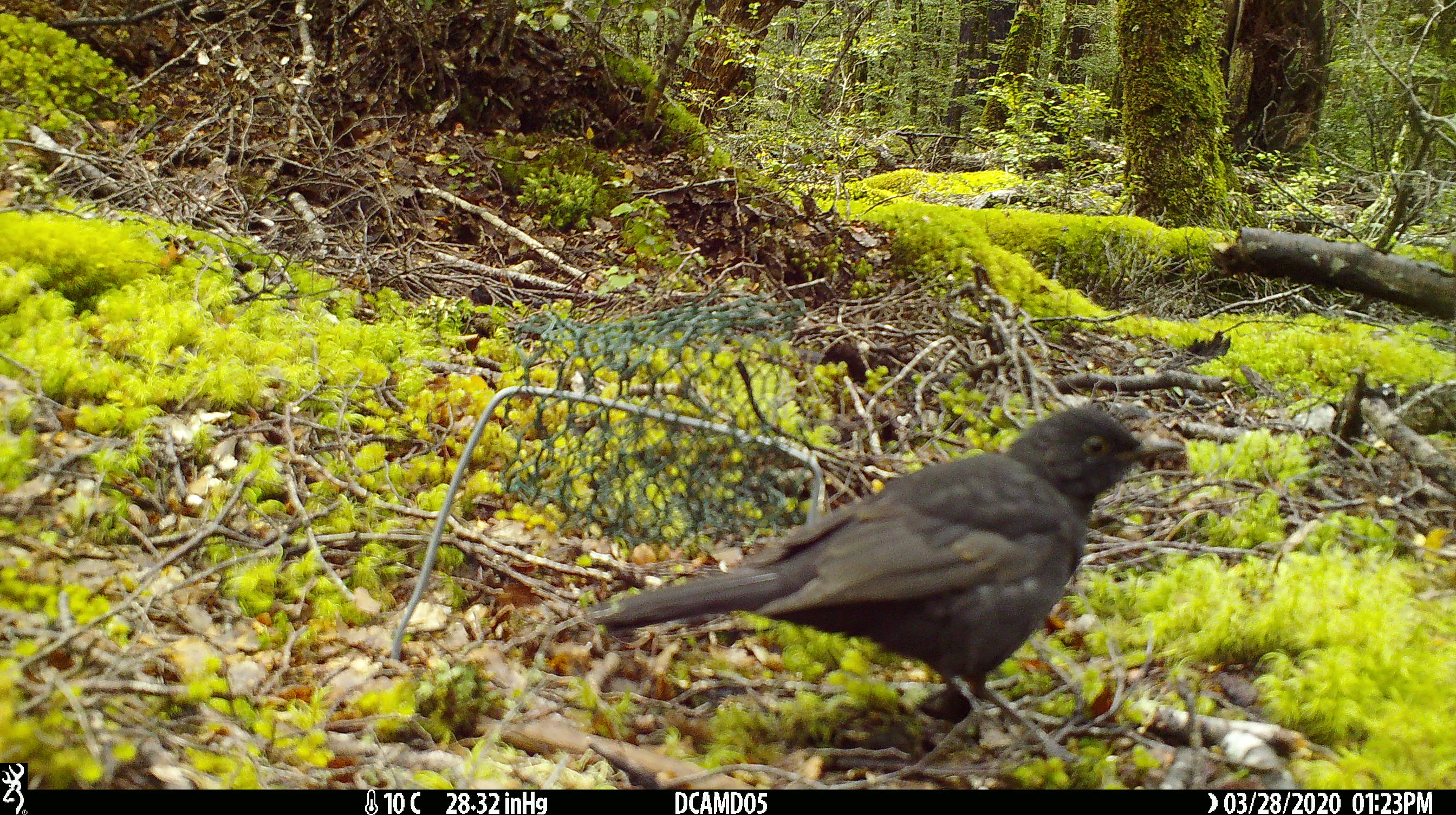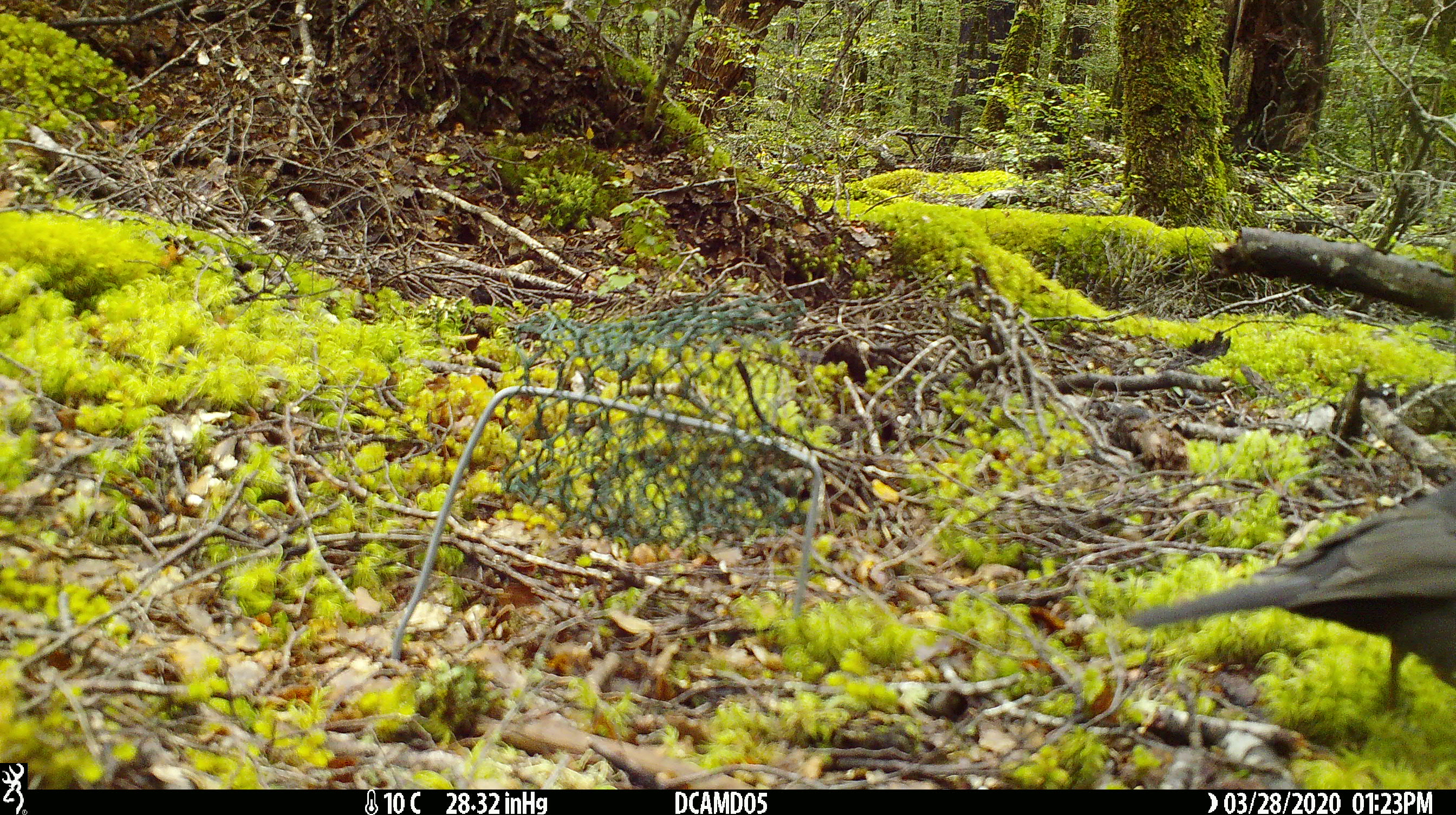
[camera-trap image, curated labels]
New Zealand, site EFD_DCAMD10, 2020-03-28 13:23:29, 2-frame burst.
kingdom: Animalia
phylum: Chordata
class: Aves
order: Passeriformes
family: Turdidae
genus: Turdus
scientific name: Turdus merula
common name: eurasian blackbird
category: blackbird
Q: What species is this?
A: Blackbird (eurasian blackbird) (Turdus merula).